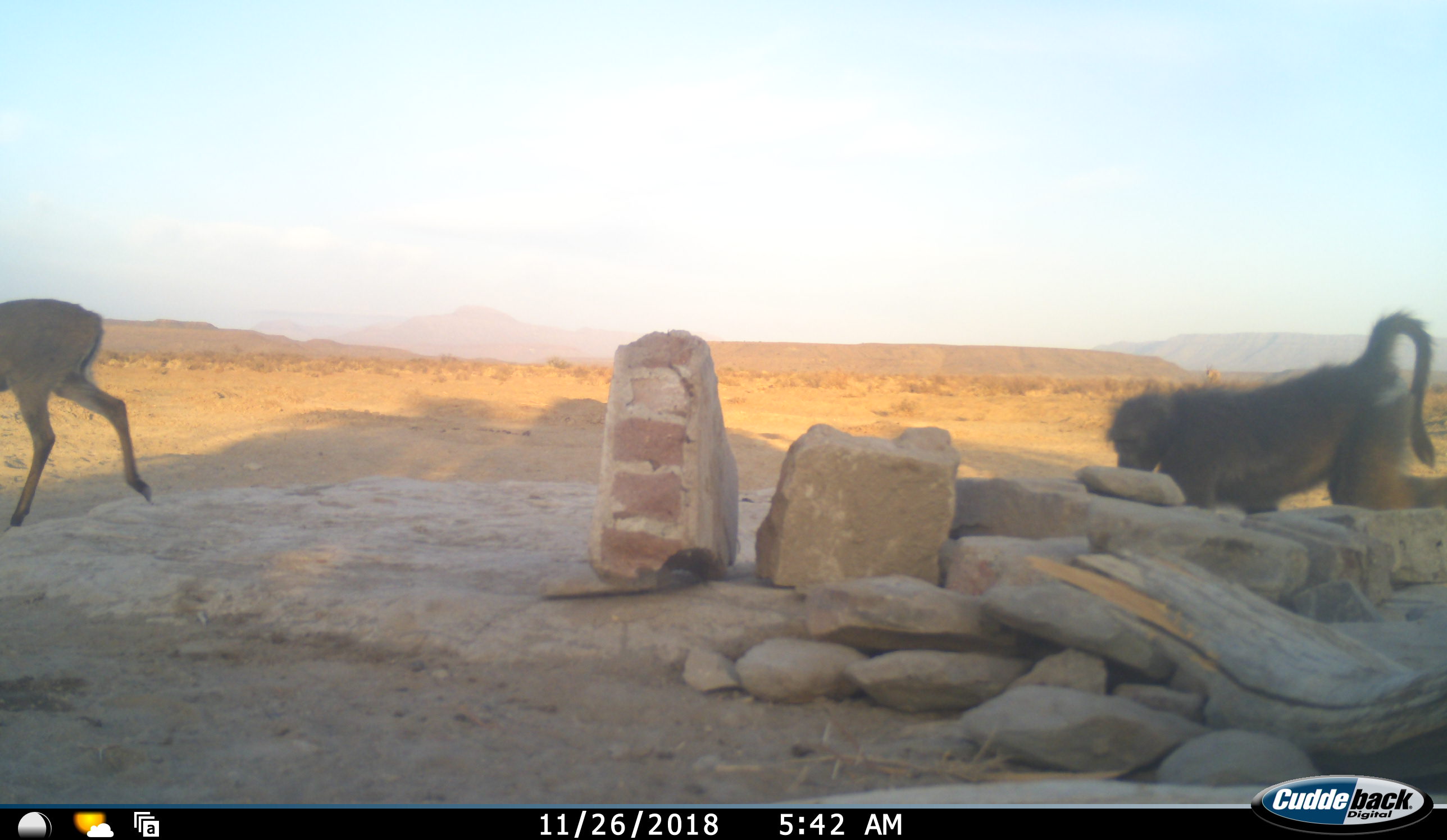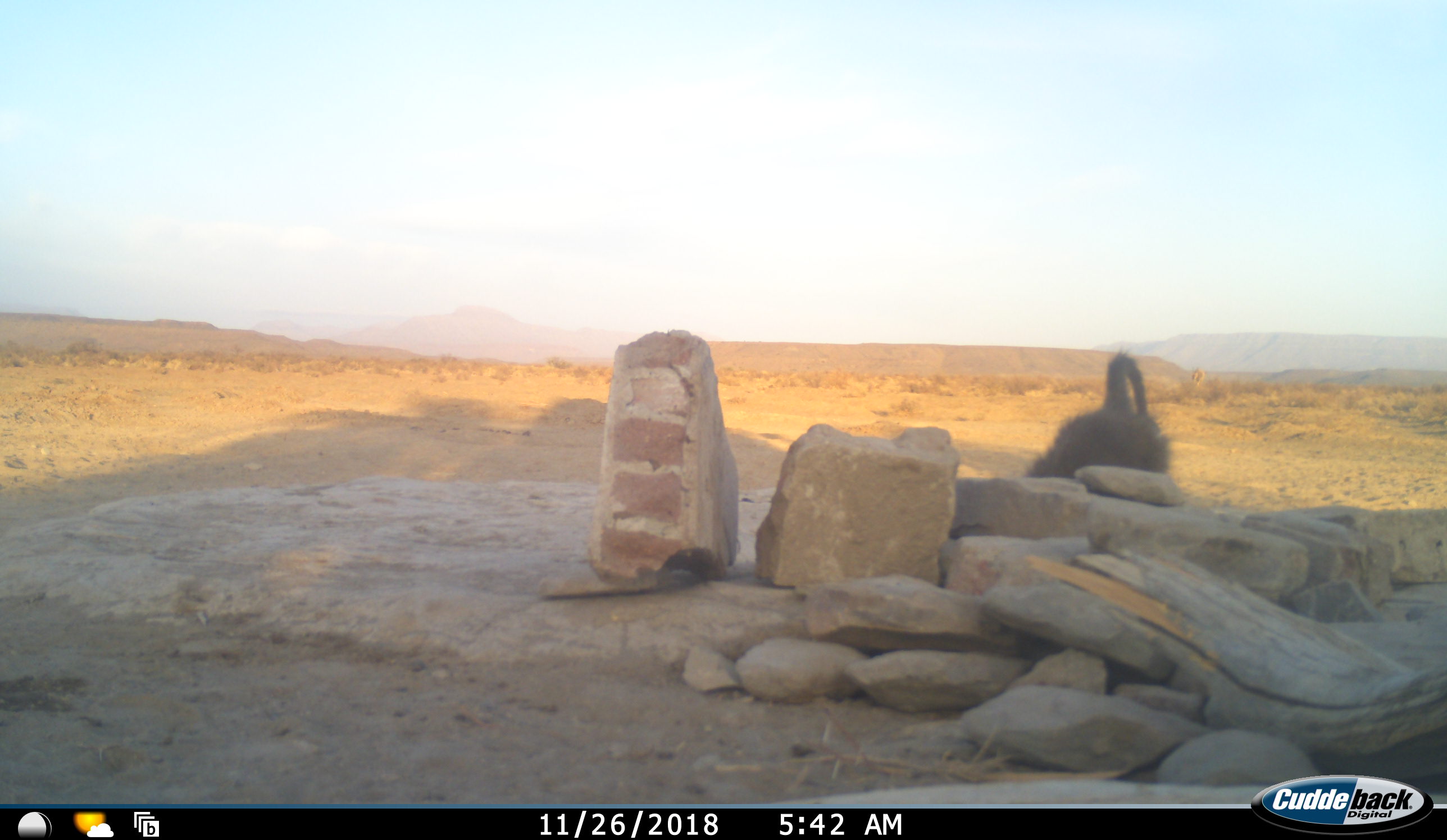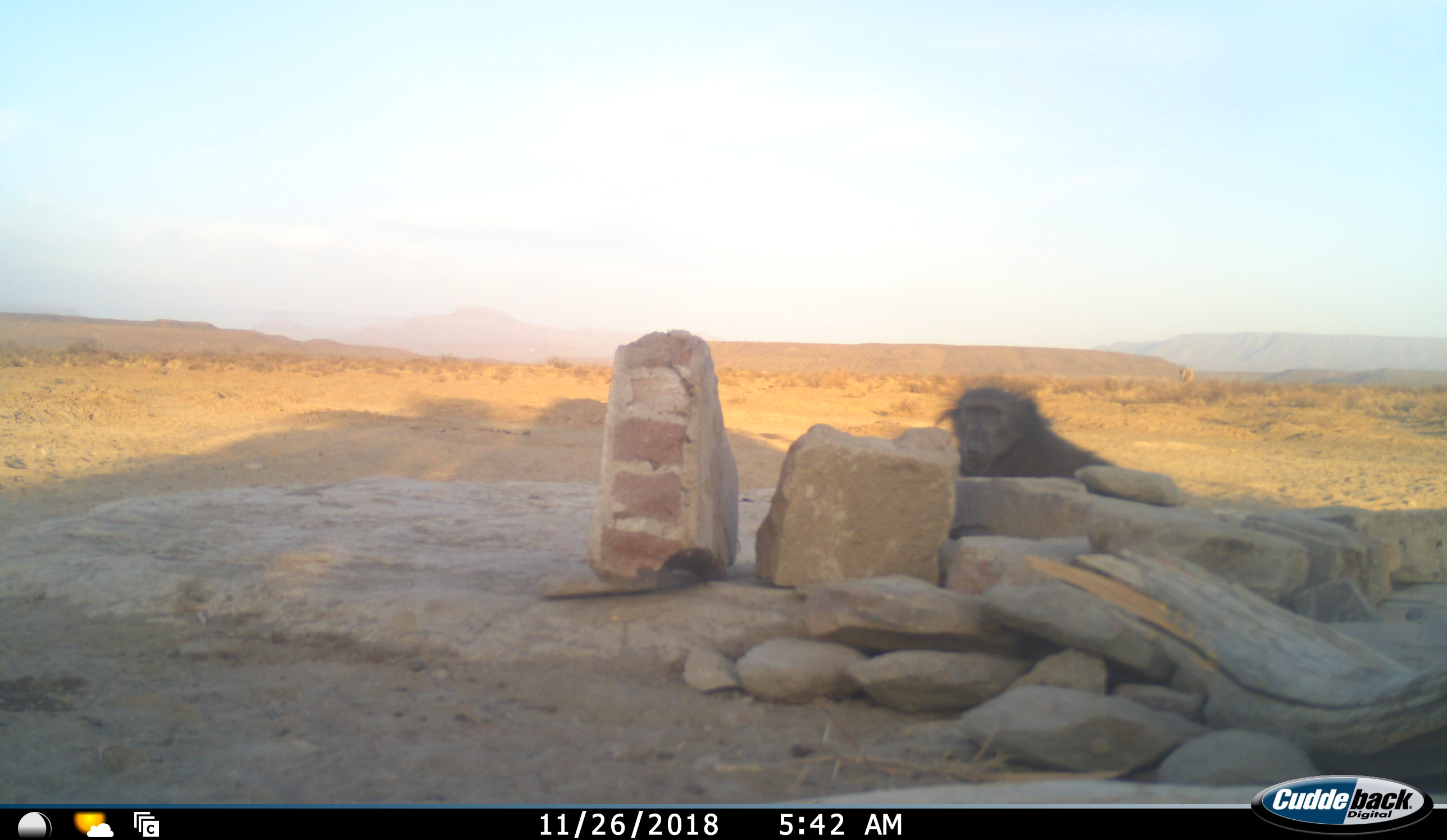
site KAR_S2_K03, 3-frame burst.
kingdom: Animalia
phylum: Chordata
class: Mammalia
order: Primates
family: Cercopithecidae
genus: Papio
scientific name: Papio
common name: baboon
Baboon (Papio), count 1. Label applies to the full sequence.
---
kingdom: Animalia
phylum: Chordata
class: Mammalia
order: Artiodactyla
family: Bovidae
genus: Tragelaphus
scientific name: Tragelaphus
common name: kudu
Kudu (Tragelaphus), count 1. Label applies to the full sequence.